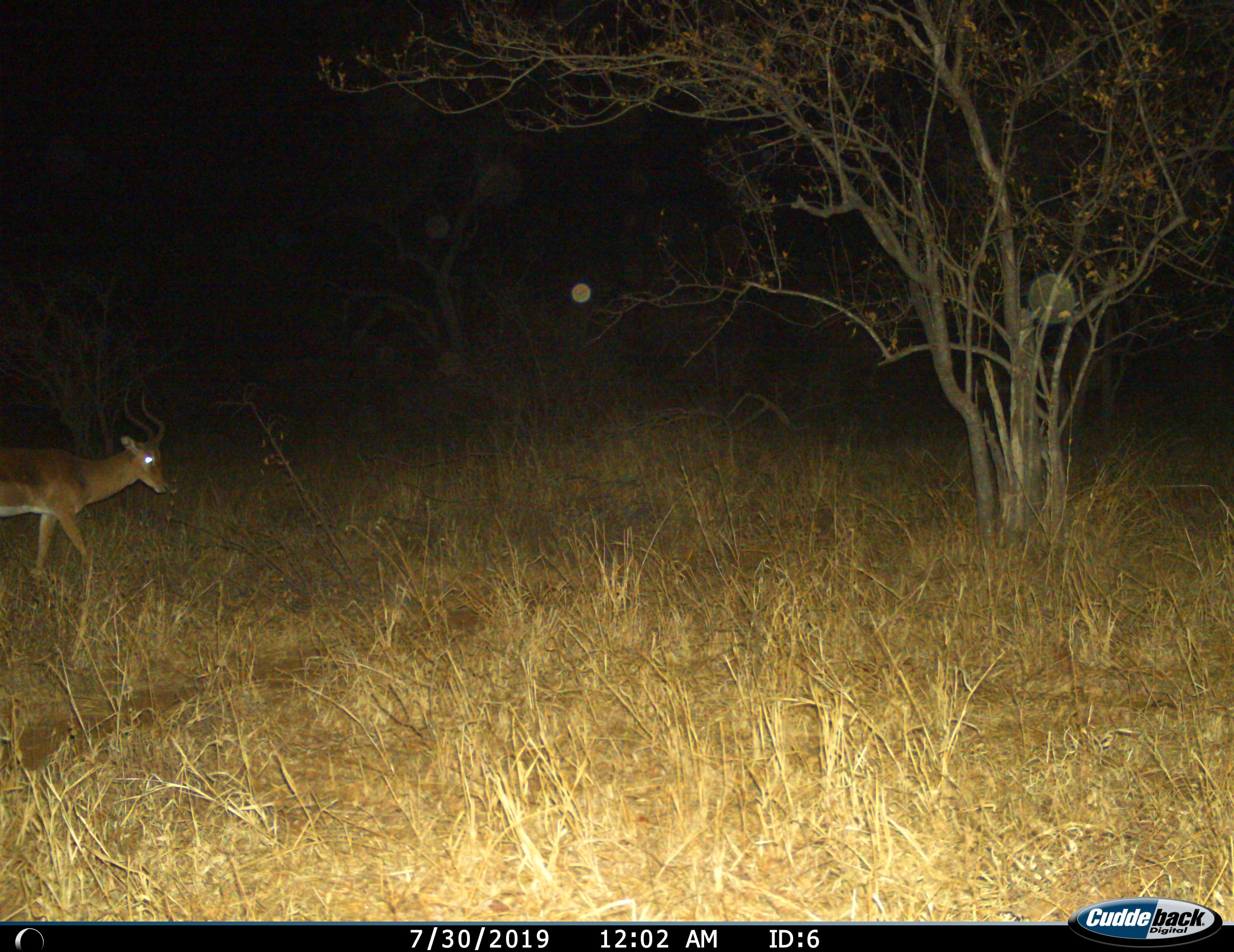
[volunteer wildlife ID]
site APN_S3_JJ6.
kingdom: Animalia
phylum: Chordata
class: Mammalia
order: Artiodactyla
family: Bovidae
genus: Aepyceros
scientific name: Aepyceros melampus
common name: impala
Impala (Aepyceros melampus), count 1. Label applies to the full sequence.